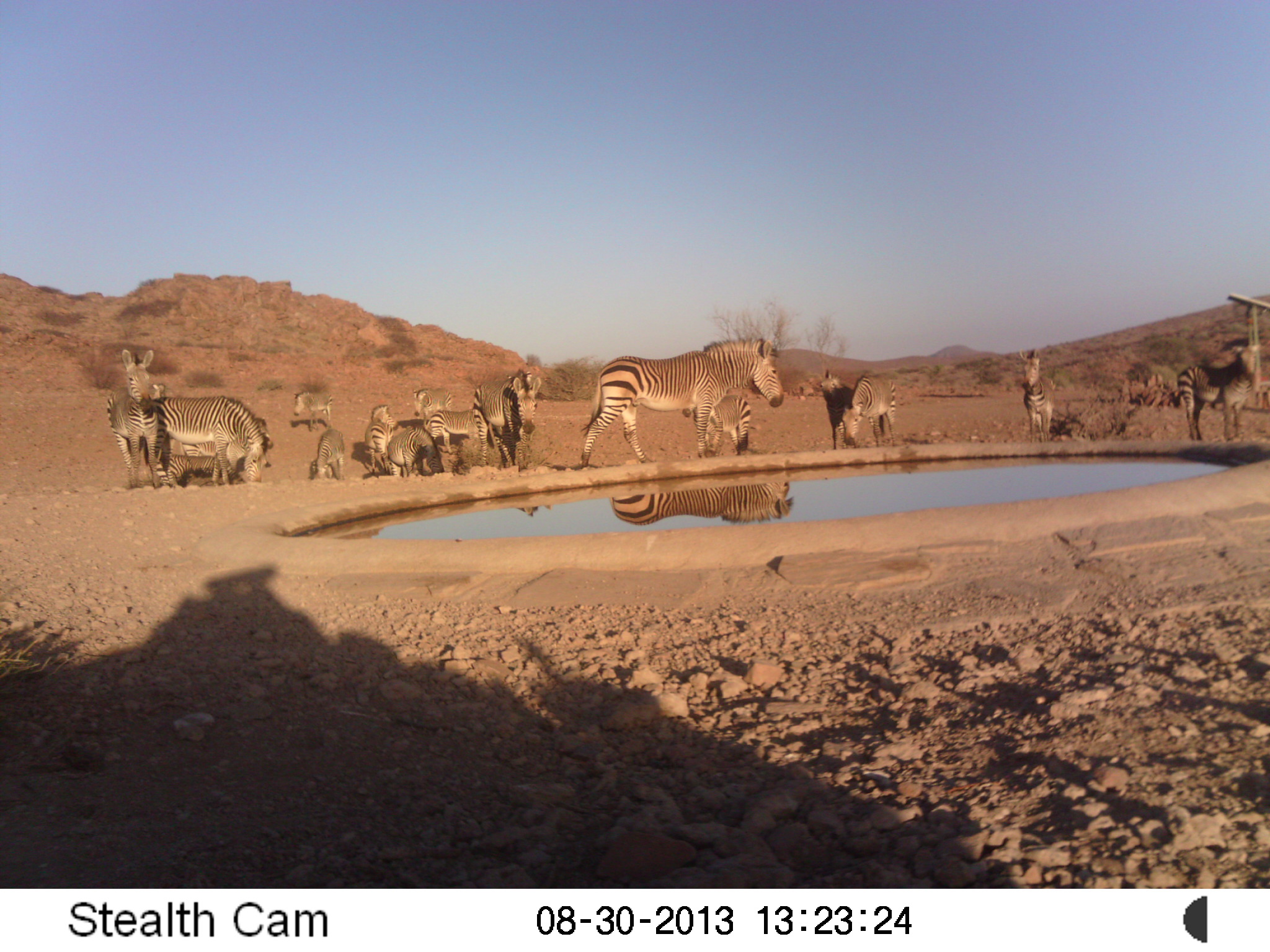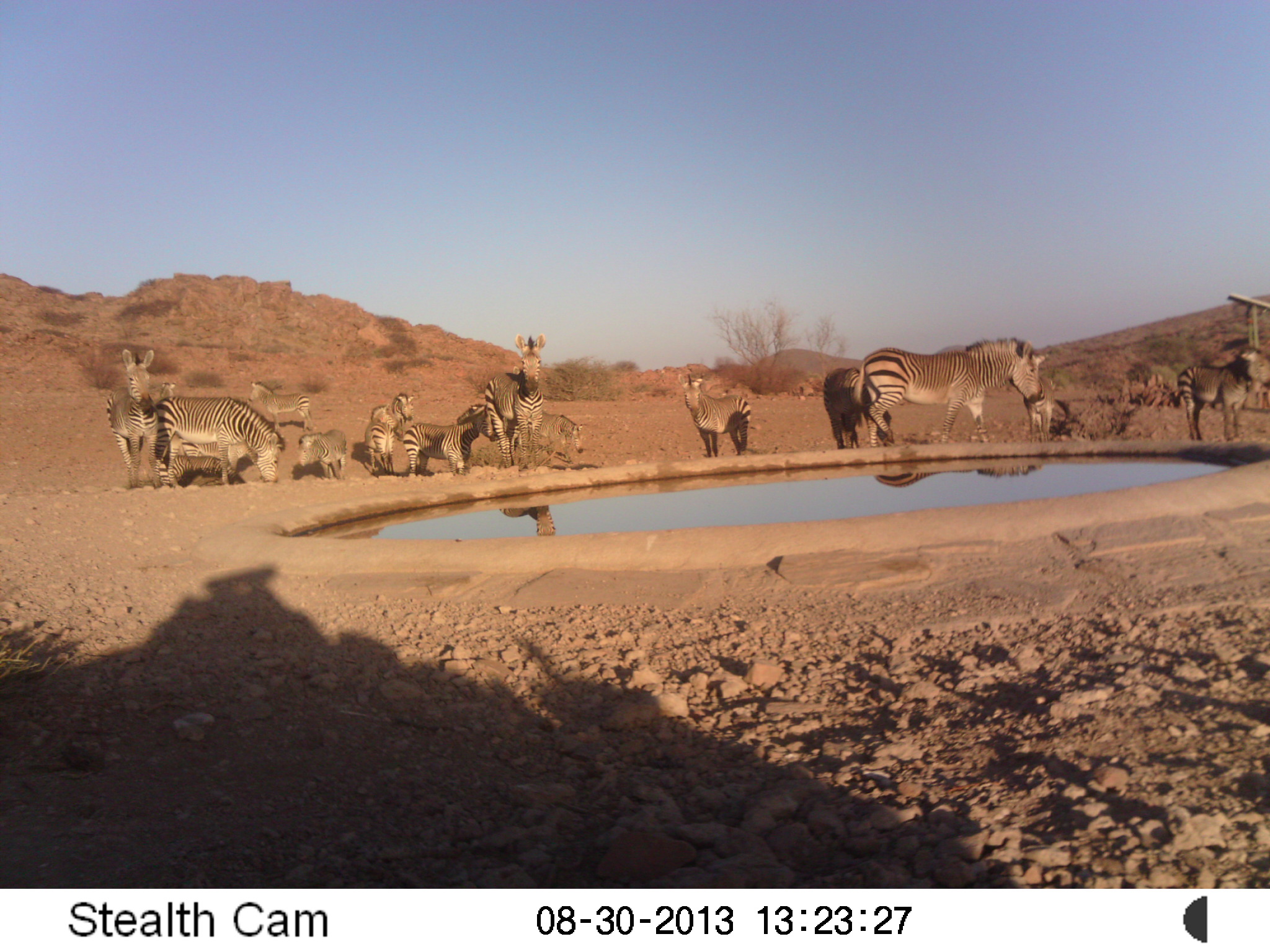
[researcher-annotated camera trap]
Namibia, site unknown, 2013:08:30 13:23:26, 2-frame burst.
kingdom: Animalia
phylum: Chordata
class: Mammalia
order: Perissodactyla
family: Equidae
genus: Equus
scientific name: Equus zebra hartmannae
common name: hartmann's mountain zebra